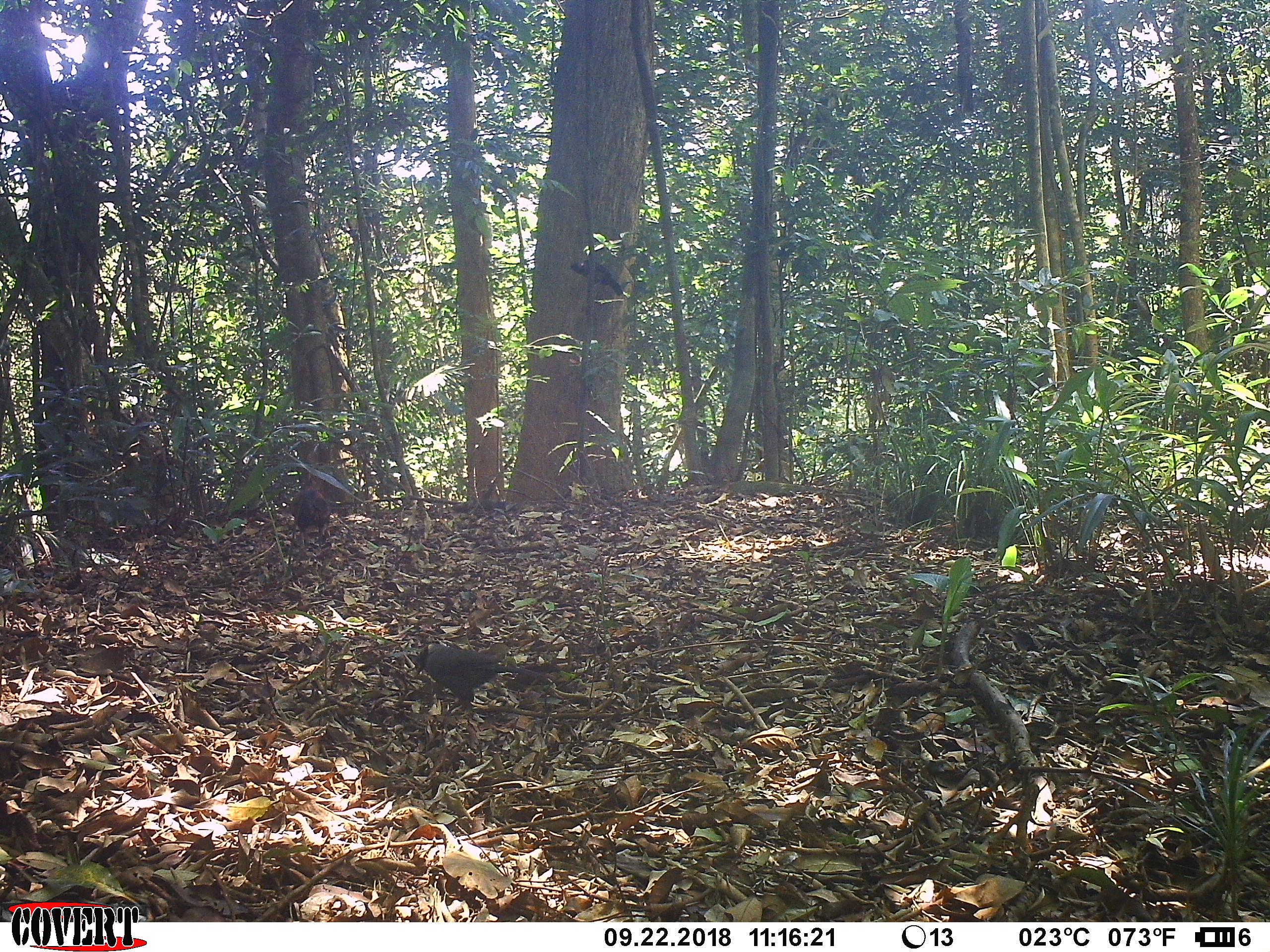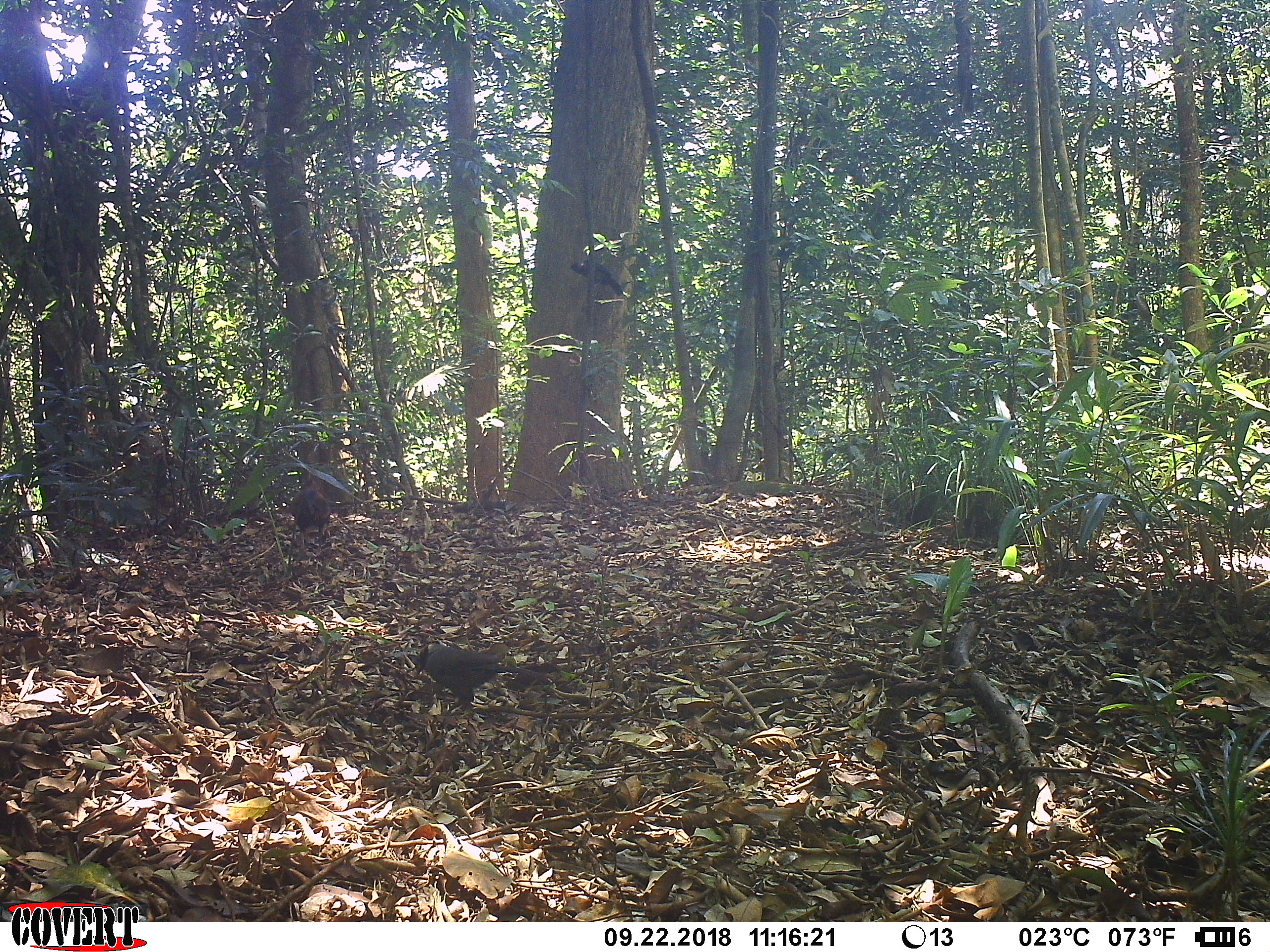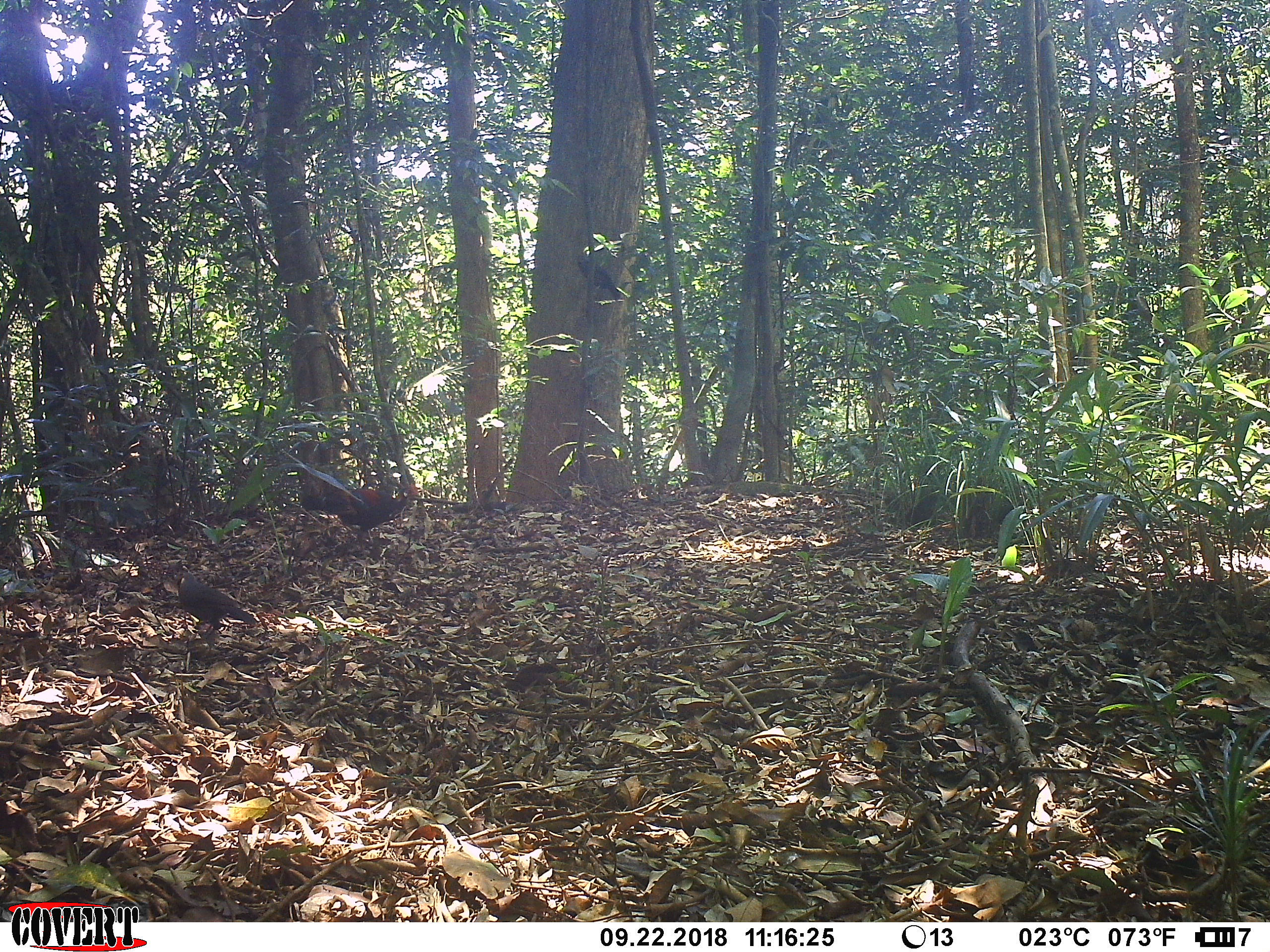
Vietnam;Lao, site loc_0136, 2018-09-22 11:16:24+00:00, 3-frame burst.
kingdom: Animalia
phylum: Chordata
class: Aves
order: Galliformes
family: Phasianidae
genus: Gallus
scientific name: Gallus gallus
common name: red junglefowl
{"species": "red junglefowl (Gallus gallus)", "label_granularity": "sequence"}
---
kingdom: Animalia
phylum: Chordata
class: Aves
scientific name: Aves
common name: bird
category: unidentified bird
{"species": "unidentified bird (bird) (Aves)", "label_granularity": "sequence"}